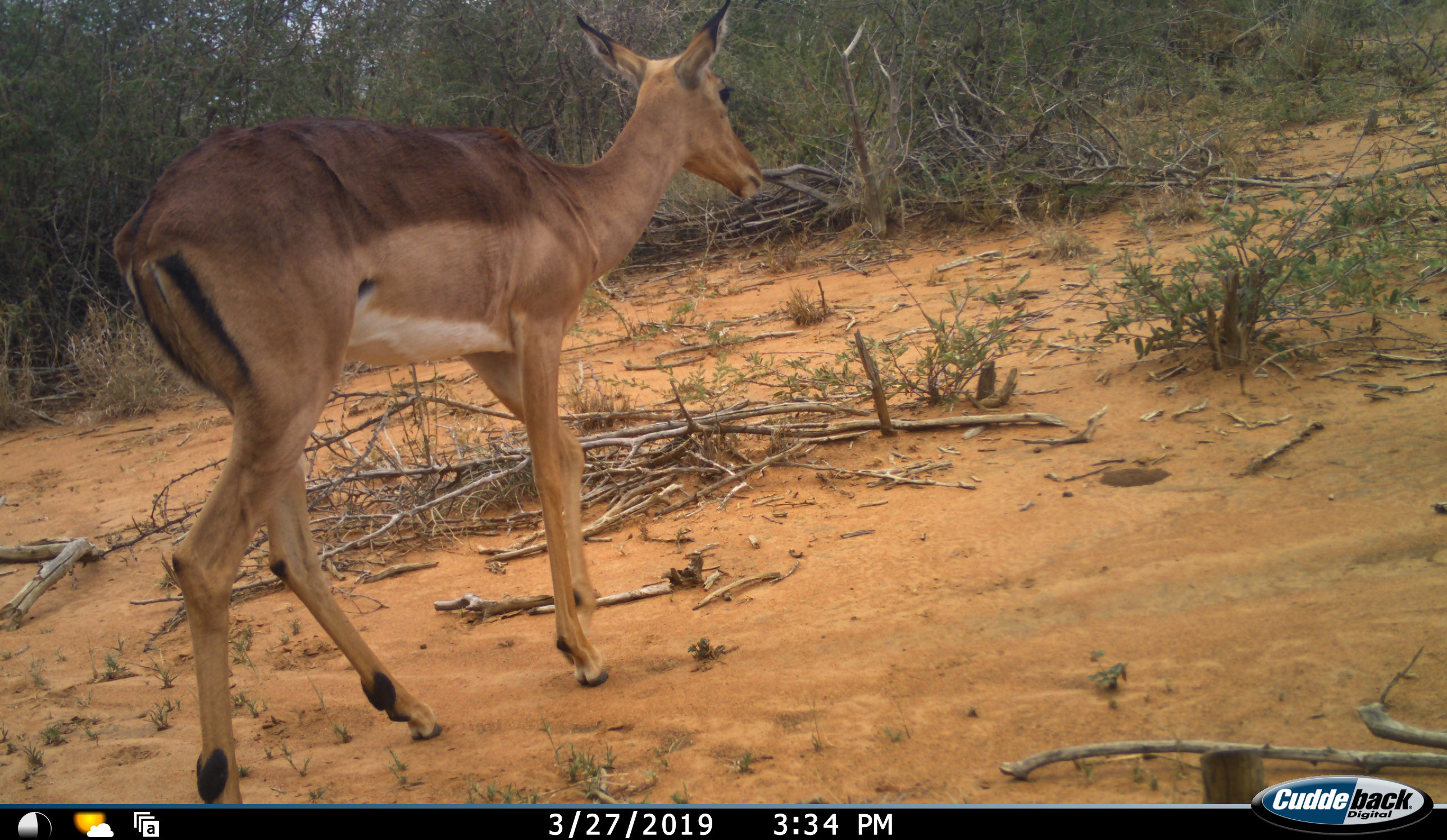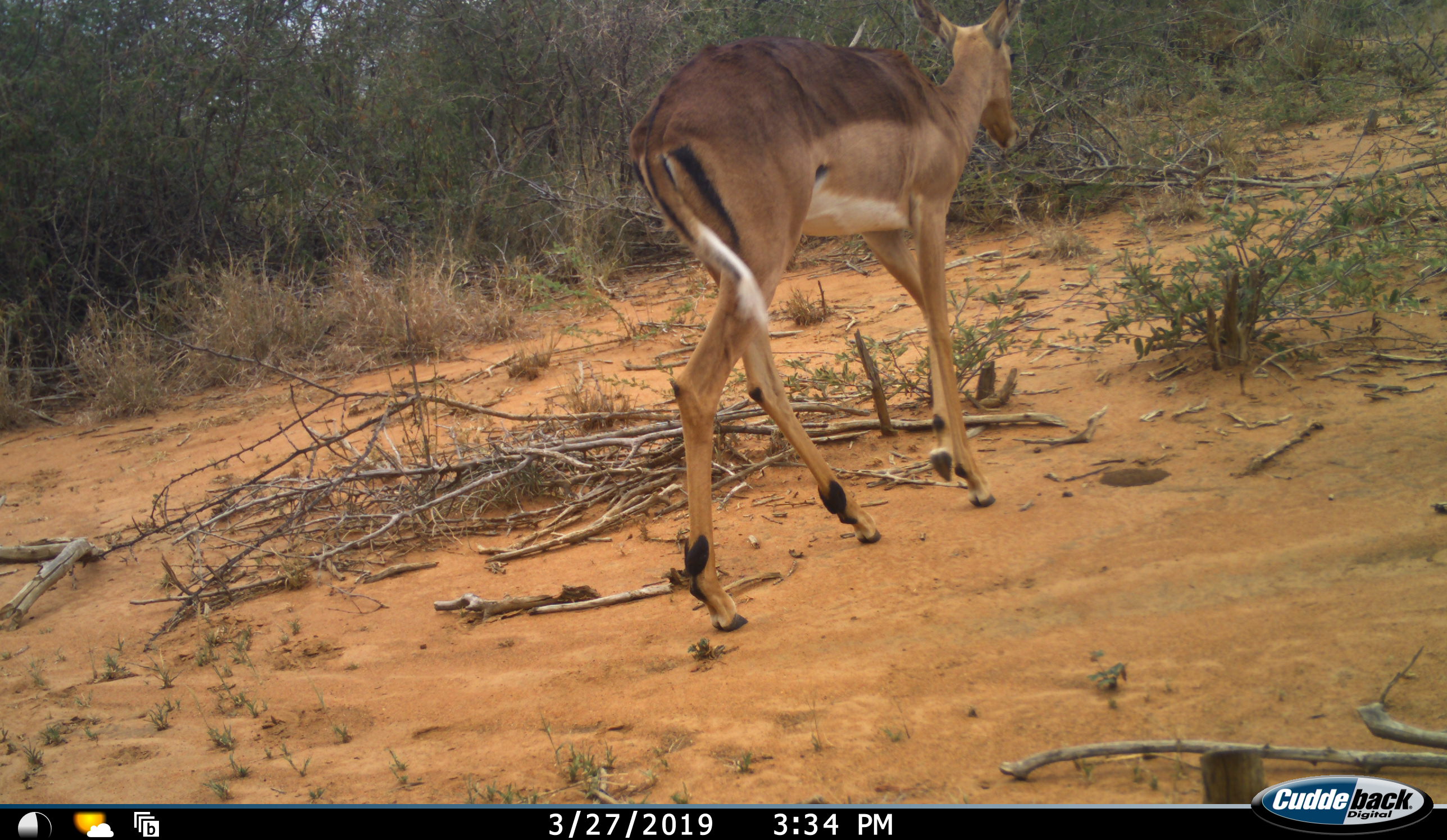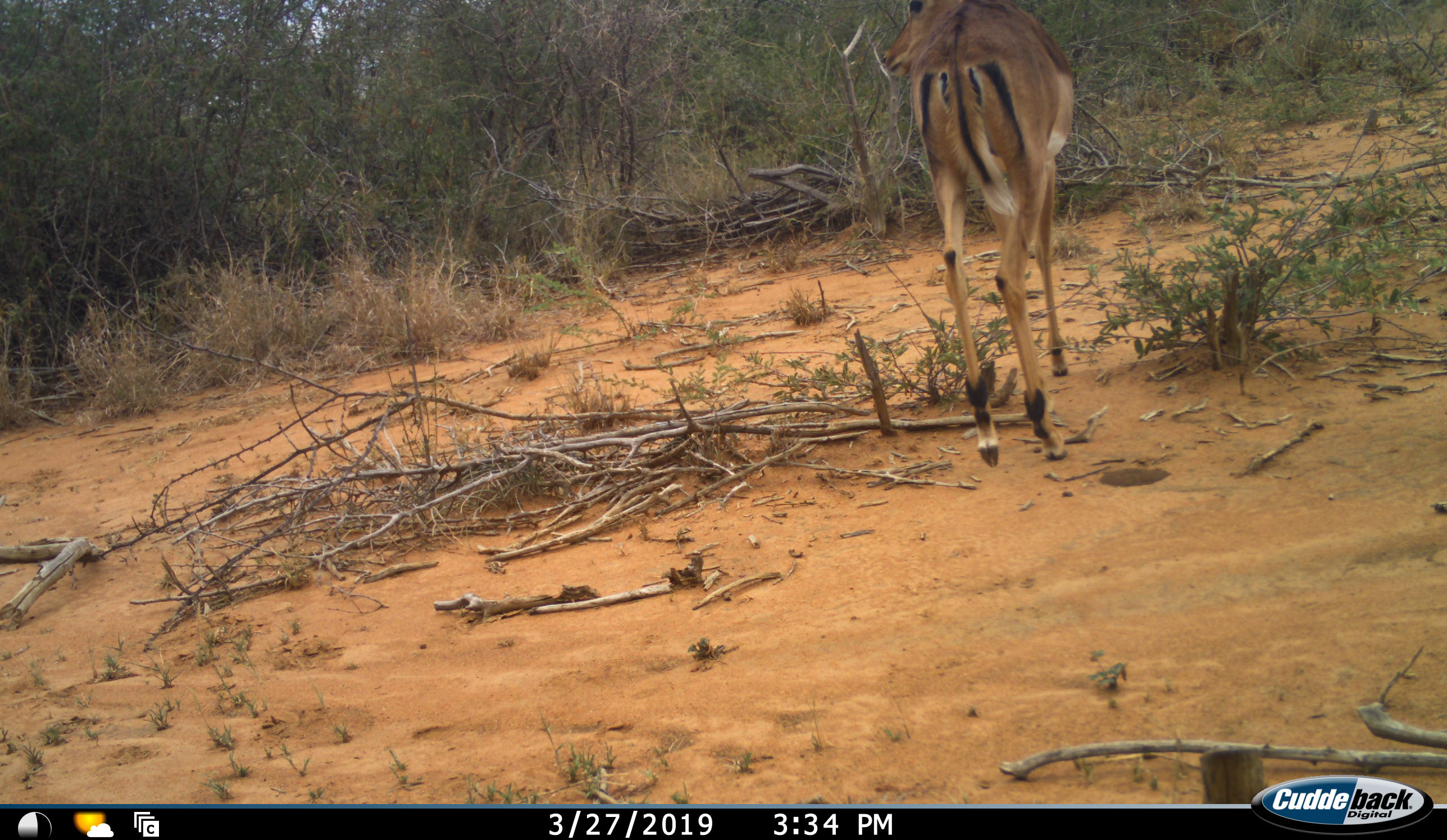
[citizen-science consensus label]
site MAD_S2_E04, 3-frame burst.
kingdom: Animalia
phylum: Chordata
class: Mammalia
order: Artiodactyla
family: Bovidae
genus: Aepyceros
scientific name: Aepyceros melampus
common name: impala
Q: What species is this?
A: Impala (Aepyceros melampus).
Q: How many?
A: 1.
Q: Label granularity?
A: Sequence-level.